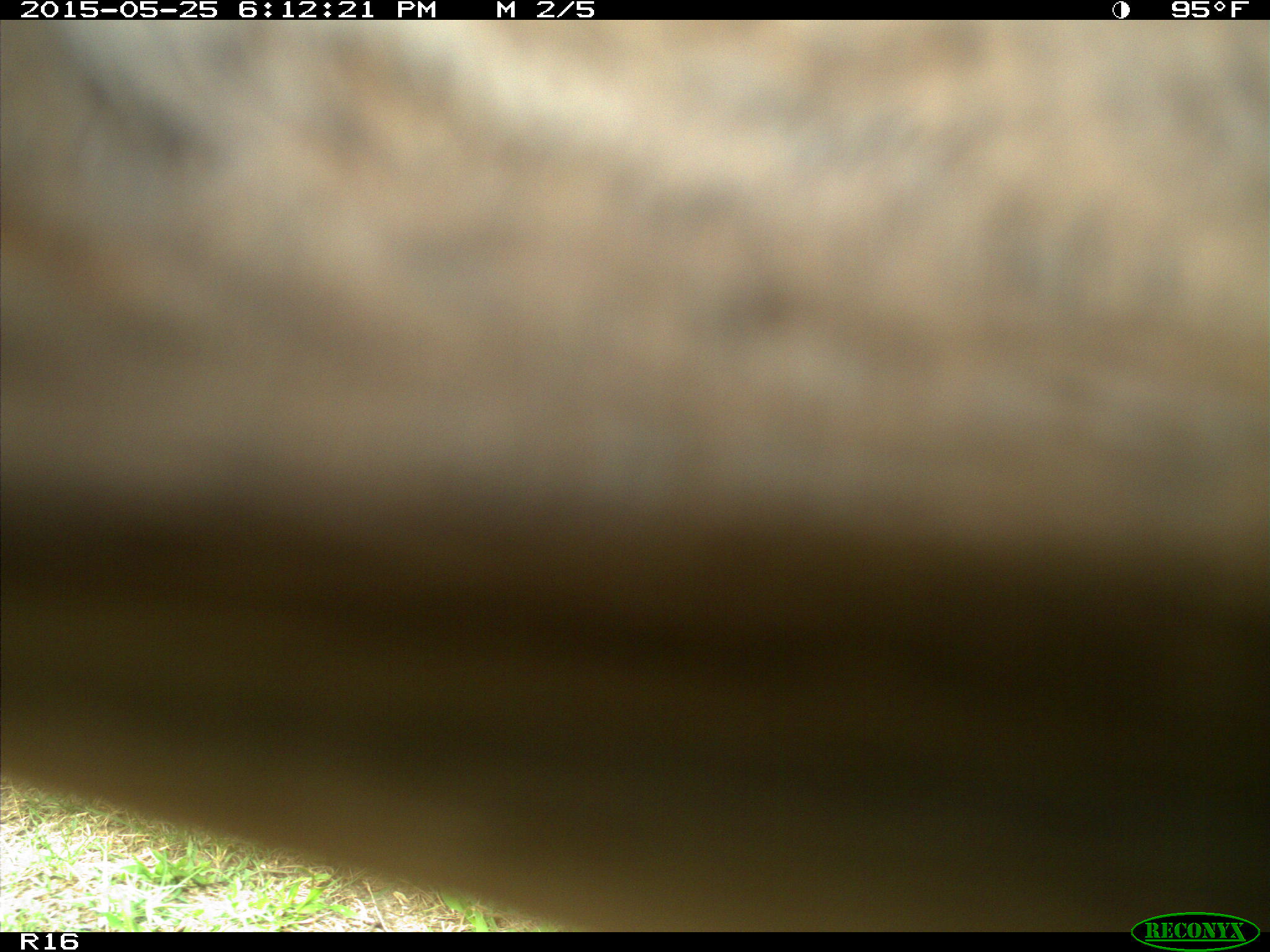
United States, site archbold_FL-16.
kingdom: Animalia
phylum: Chordata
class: Mammalia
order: Artiodactyla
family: Bovidae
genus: Bos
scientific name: Bos taurus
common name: domestic cow